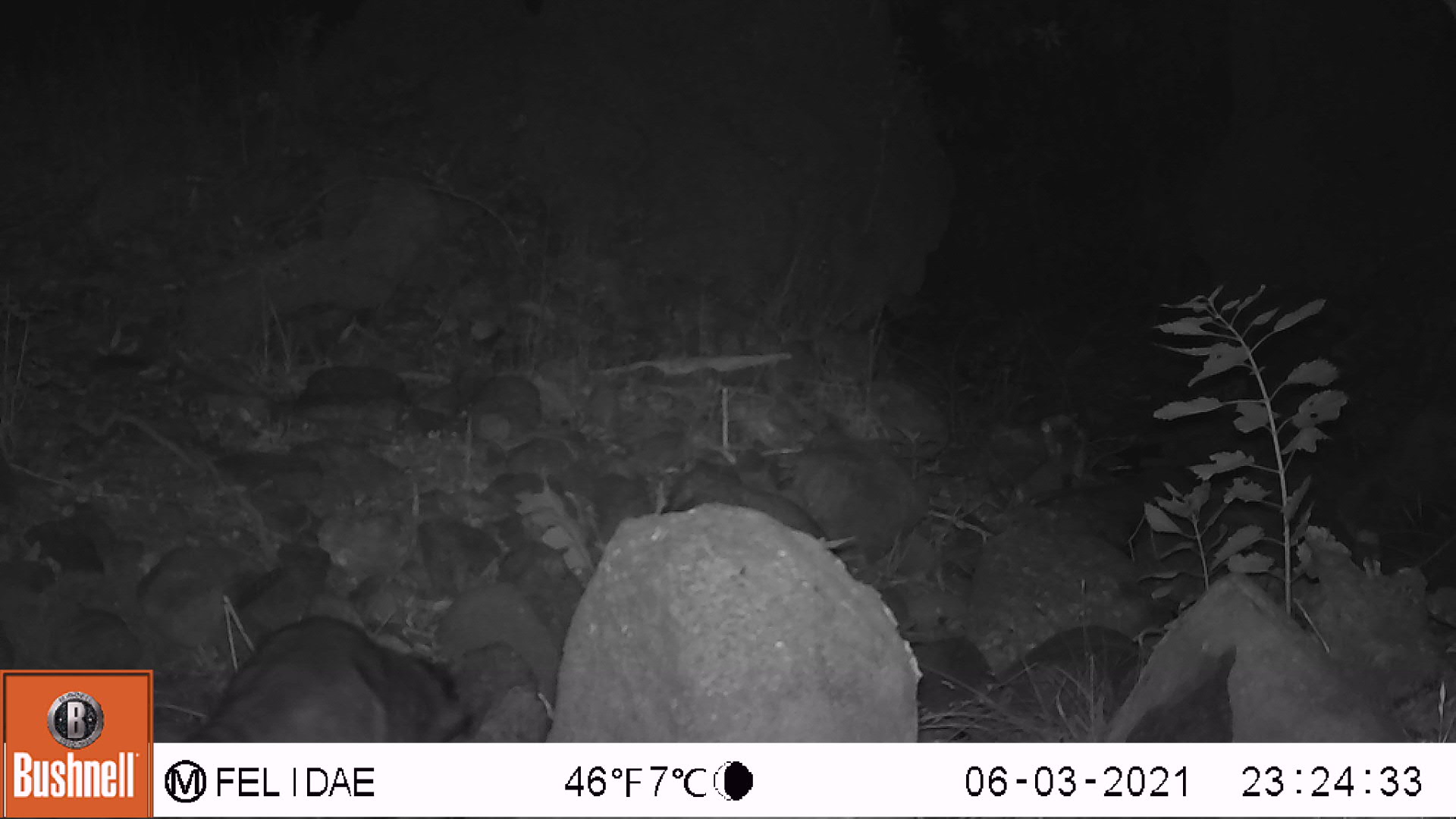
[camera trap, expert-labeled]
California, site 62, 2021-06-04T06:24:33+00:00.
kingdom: Animalia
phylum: Chordata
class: Mammalia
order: Carnivora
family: Procyonidae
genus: Procyon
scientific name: Procyon lotor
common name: raccoon